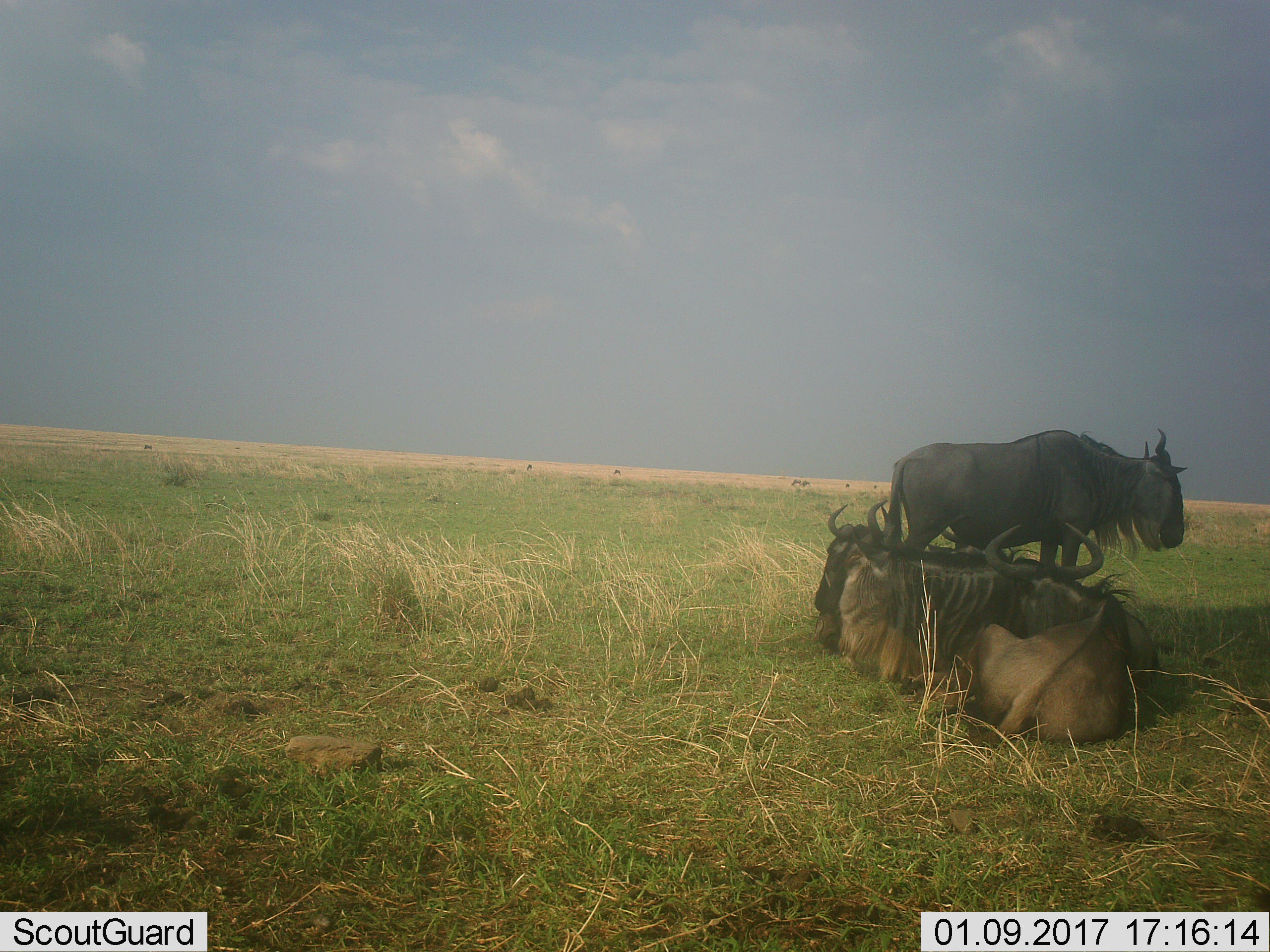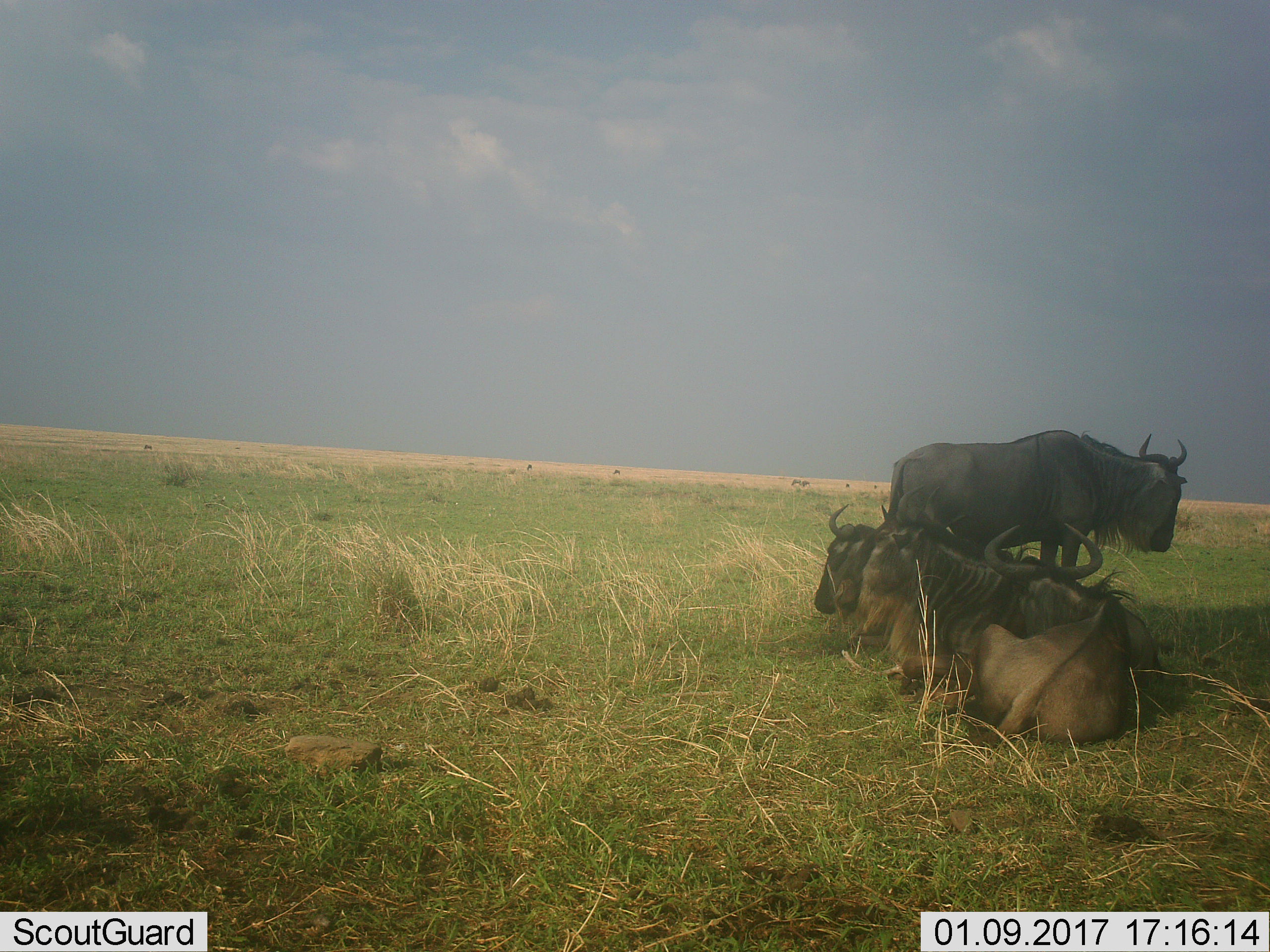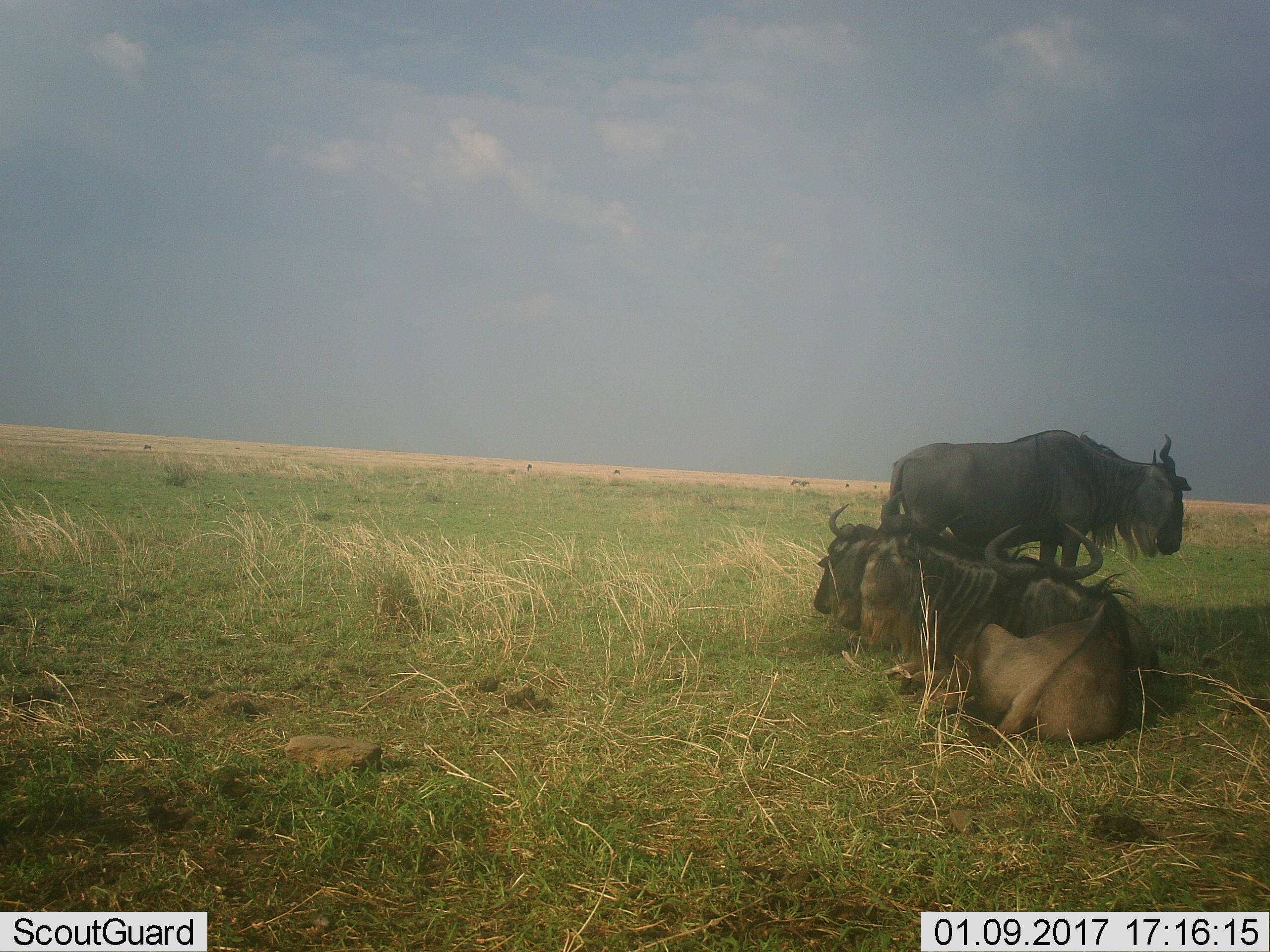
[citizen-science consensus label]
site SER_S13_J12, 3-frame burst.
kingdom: Animalia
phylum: Chordata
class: Mammalia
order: Artiodactyla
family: Bovidae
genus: Connochaetes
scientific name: Connochaetes taurinus taurinus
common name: blue wildebeest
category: wildebeestblue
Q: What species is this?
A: Wildebeestblue (blue wildebeest) (Connochaetes taurinus taurinus).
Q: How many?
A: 4.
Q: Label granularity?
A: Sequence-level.